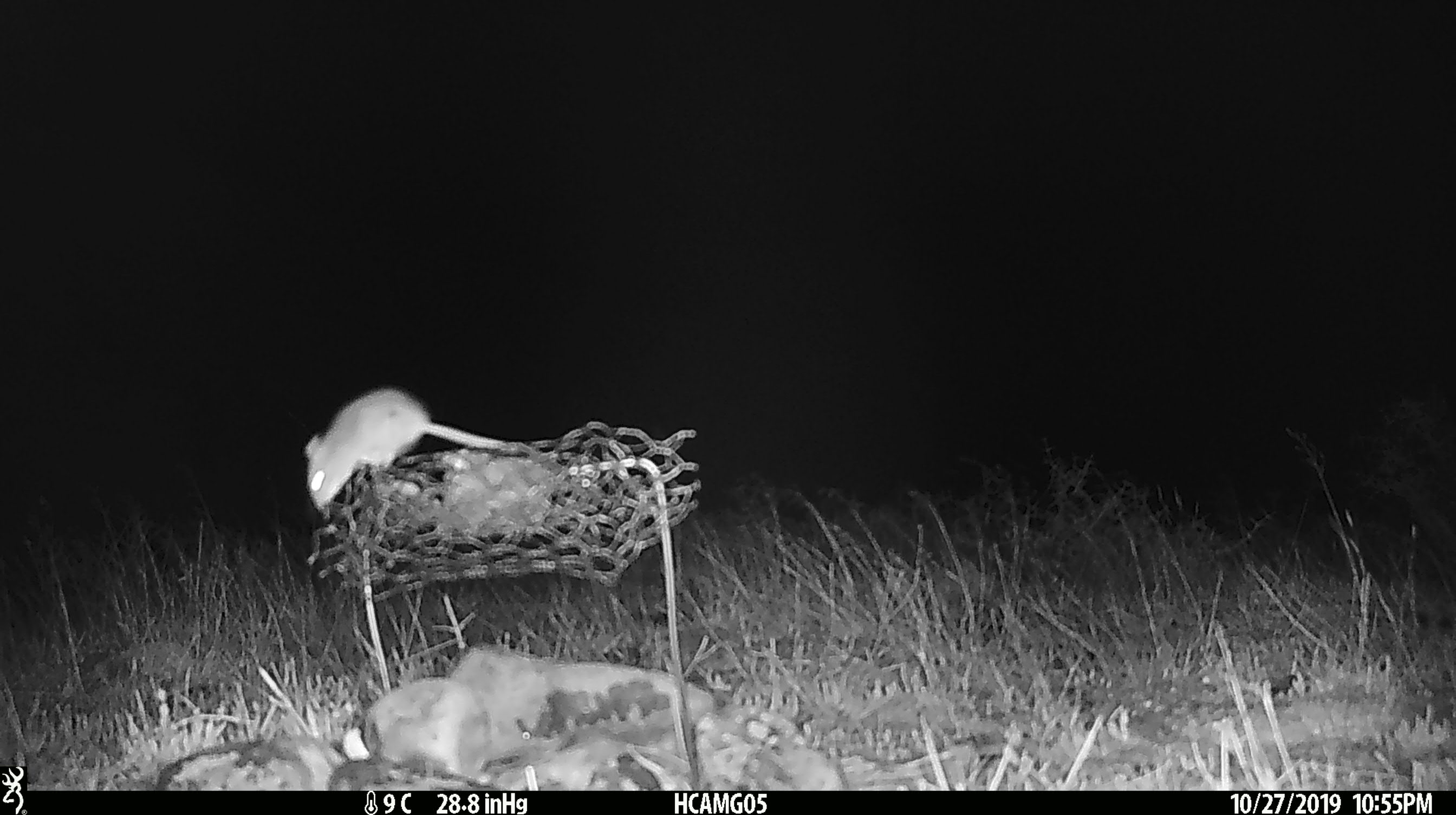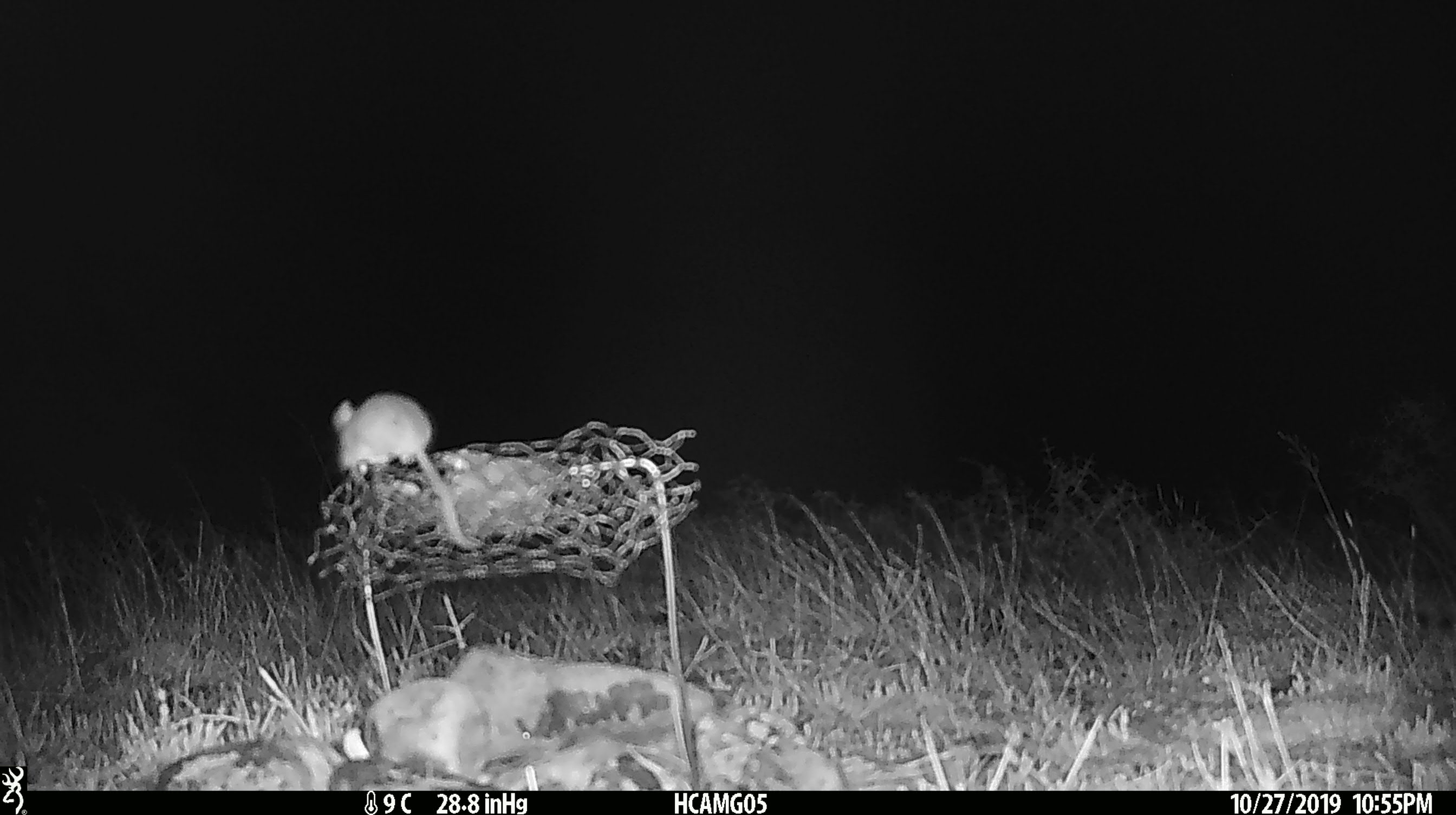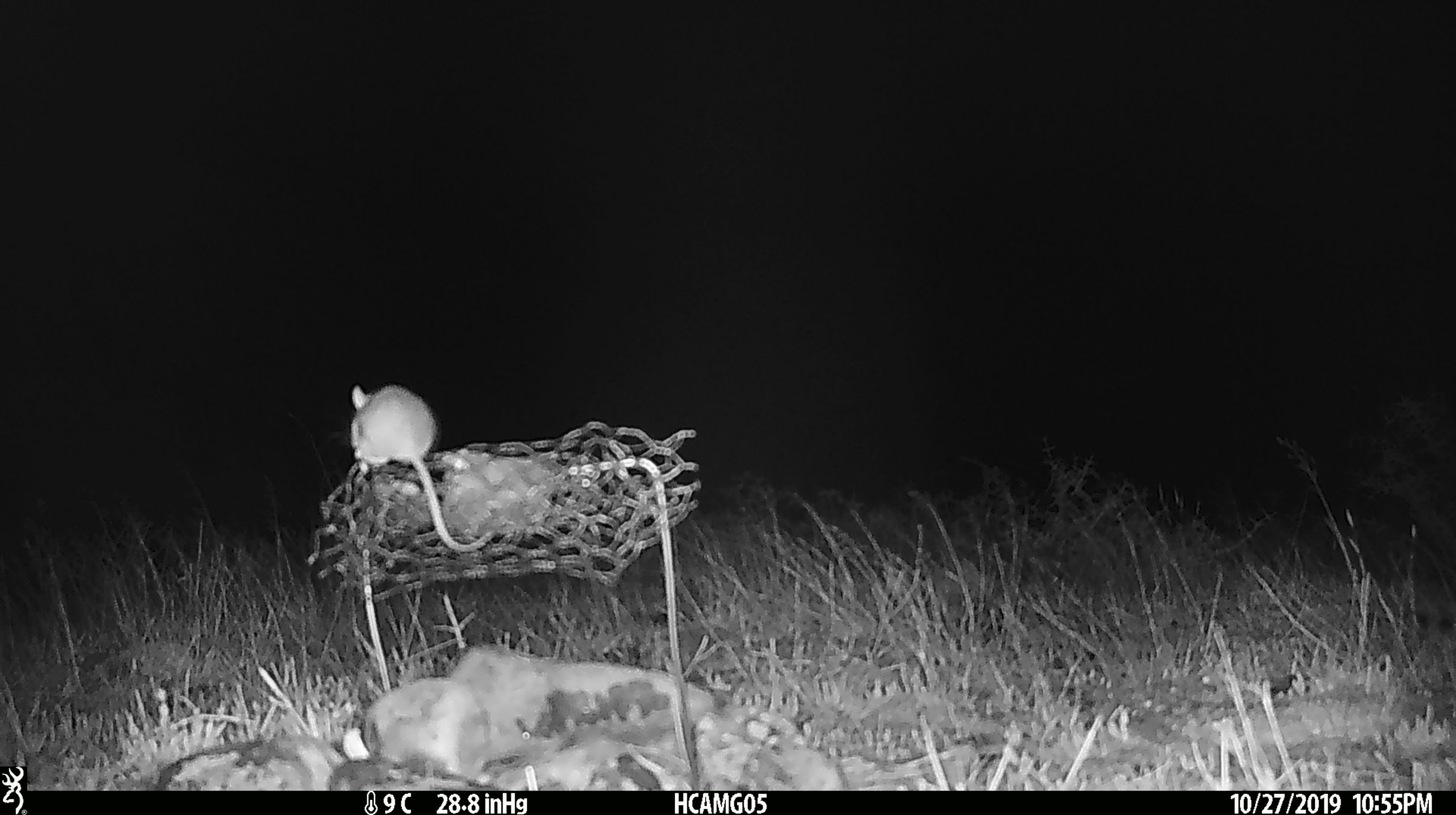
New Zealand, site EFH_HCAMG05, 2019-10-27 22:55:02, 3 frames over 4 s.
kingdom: Animalia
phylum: Chordata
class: Mammalia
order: Rodentia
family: Muridae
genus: Mus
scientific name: Mus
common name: mouse